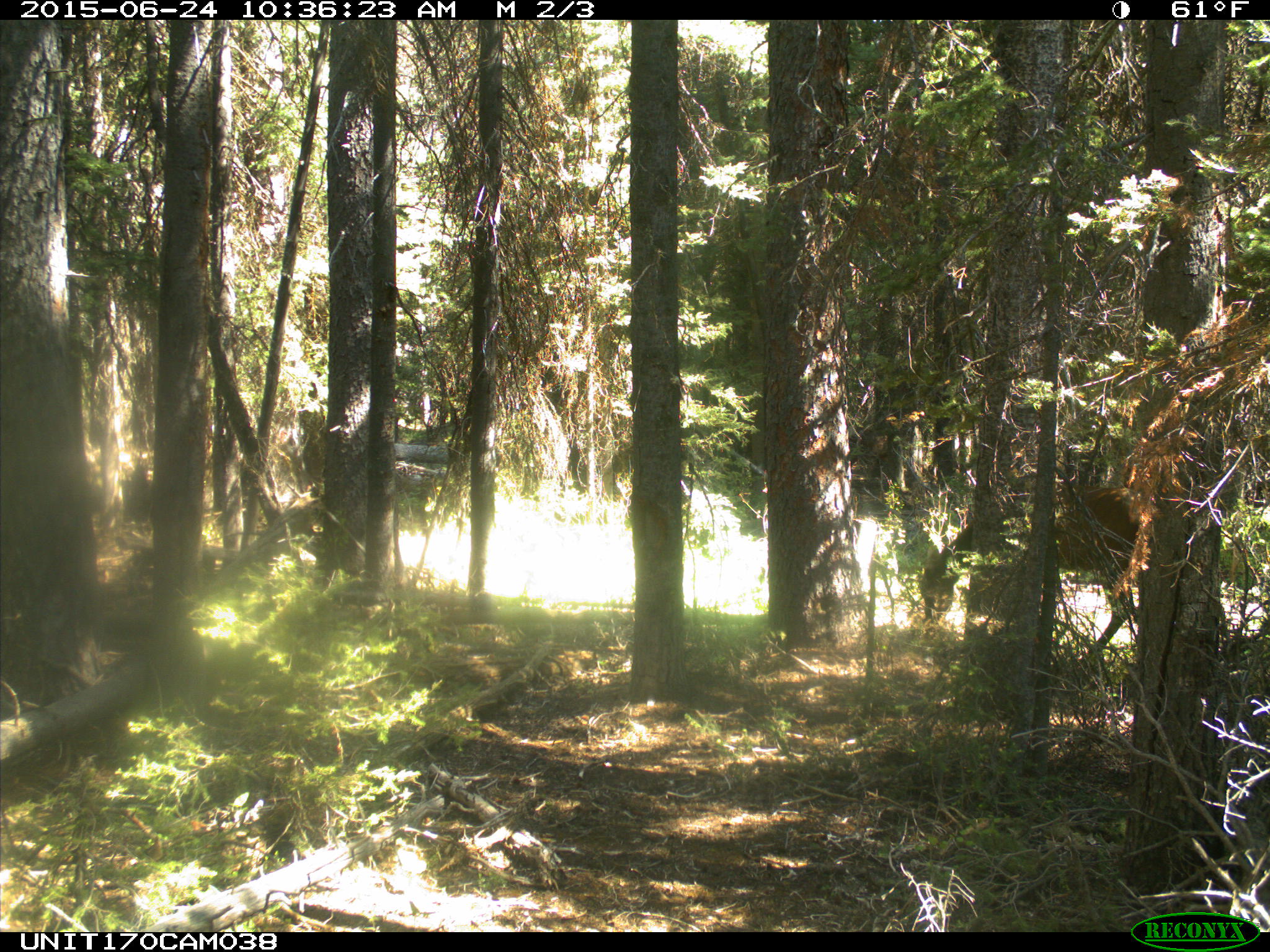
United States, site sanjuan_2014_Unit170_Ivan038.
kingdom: Animalia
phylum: Chordata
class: Mammalia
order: Artiodactyla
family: Cervidae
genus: Cervus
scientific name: Cervus elaphus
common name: red deer